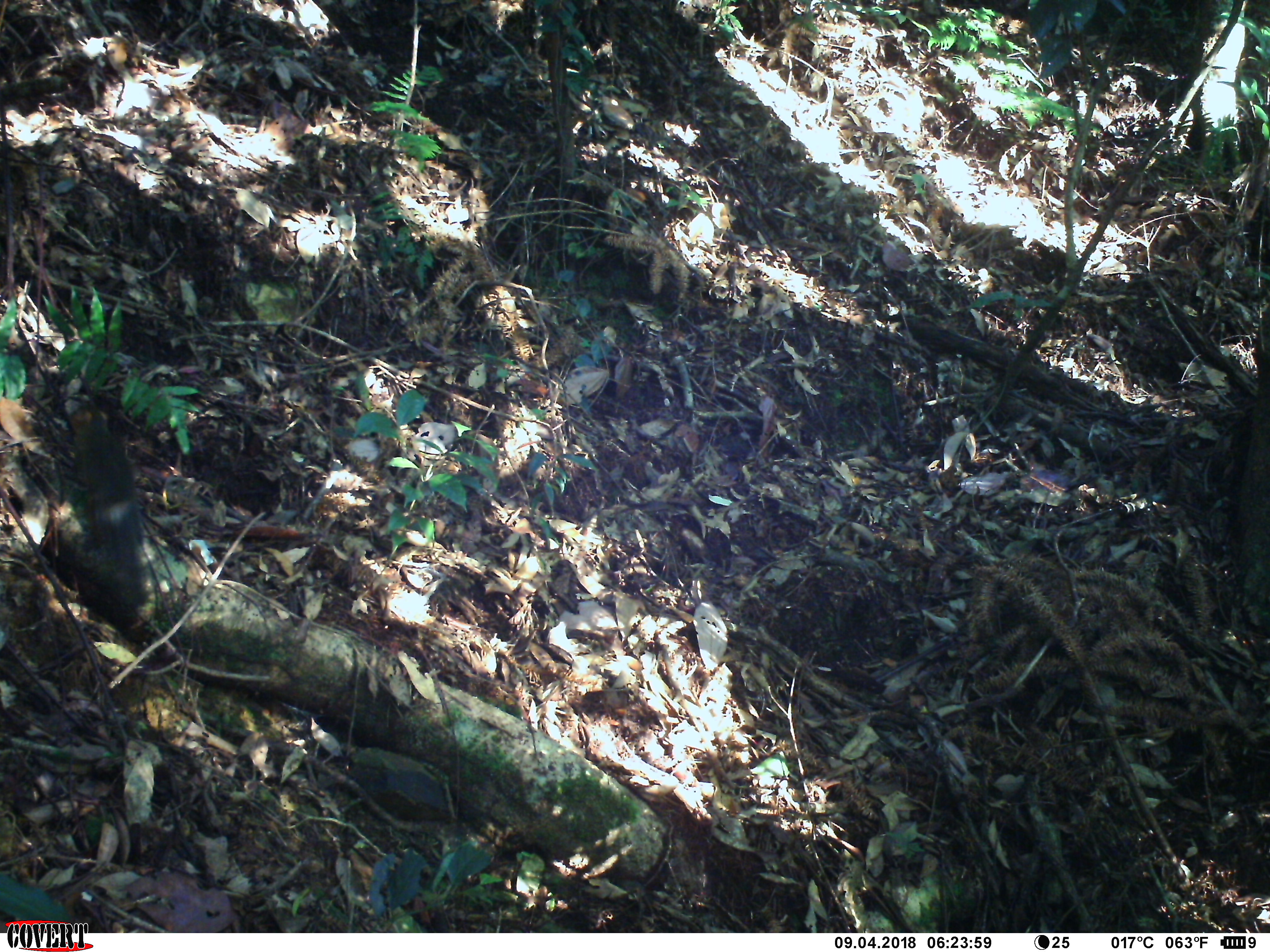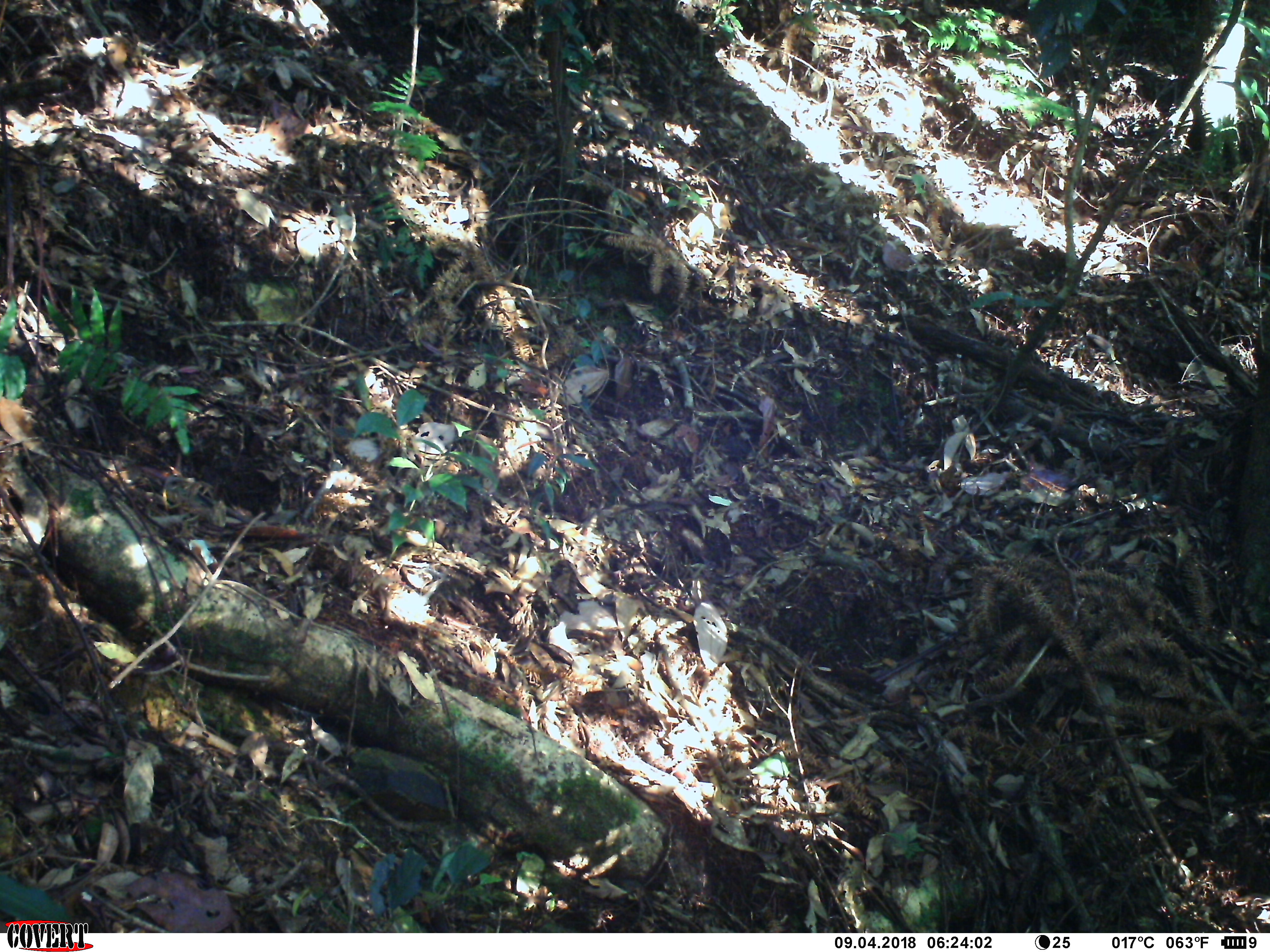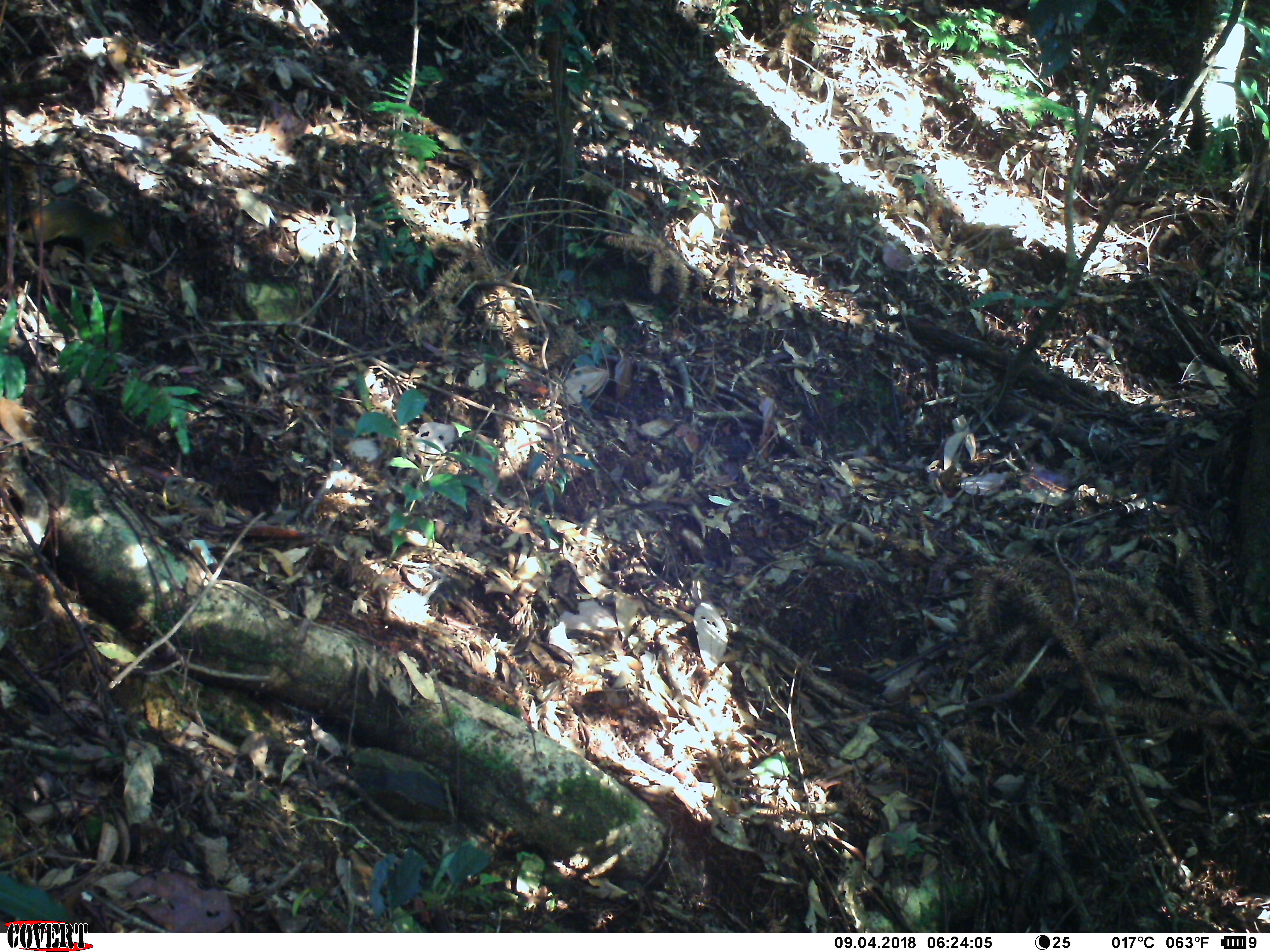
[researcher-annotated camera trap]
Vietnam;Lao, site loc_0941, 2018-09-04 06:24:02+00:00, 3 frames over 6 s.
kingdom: Animalia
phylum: Chordata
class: Mammalia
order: Rodentia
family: Sciuridae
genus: Dremomys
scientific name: Dremomys rufigenis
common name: red-cheeked squirrel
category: red cheeked squirrel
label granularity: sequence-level